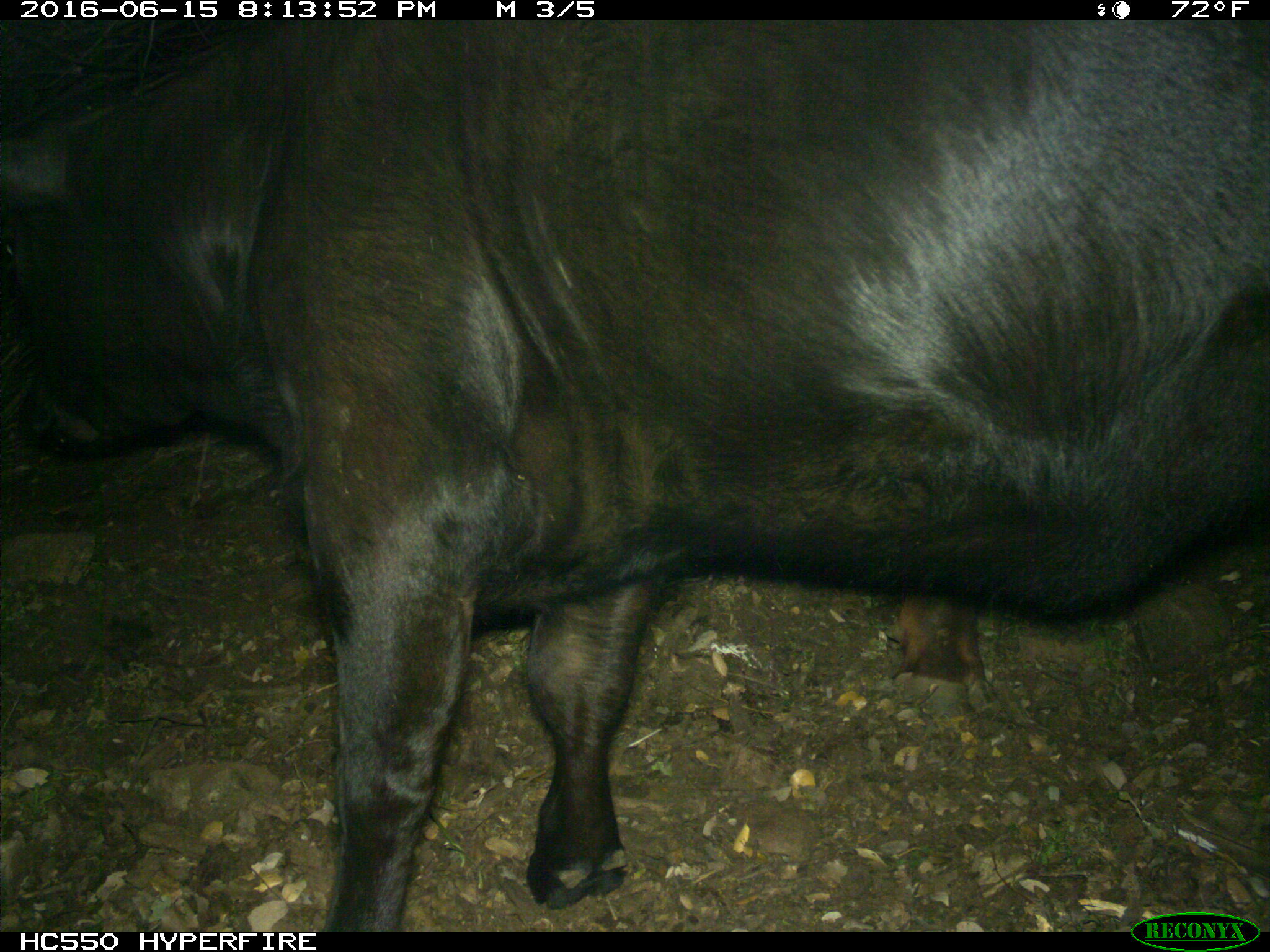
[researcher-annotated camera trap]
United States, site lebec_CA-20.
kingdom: Animalia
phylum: Chordata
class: Mammalia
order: Artiodactyla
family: Bovidae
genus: Bos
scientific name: Bos taurus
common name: domestic cow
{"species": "Bos taurus (domestic cow)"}